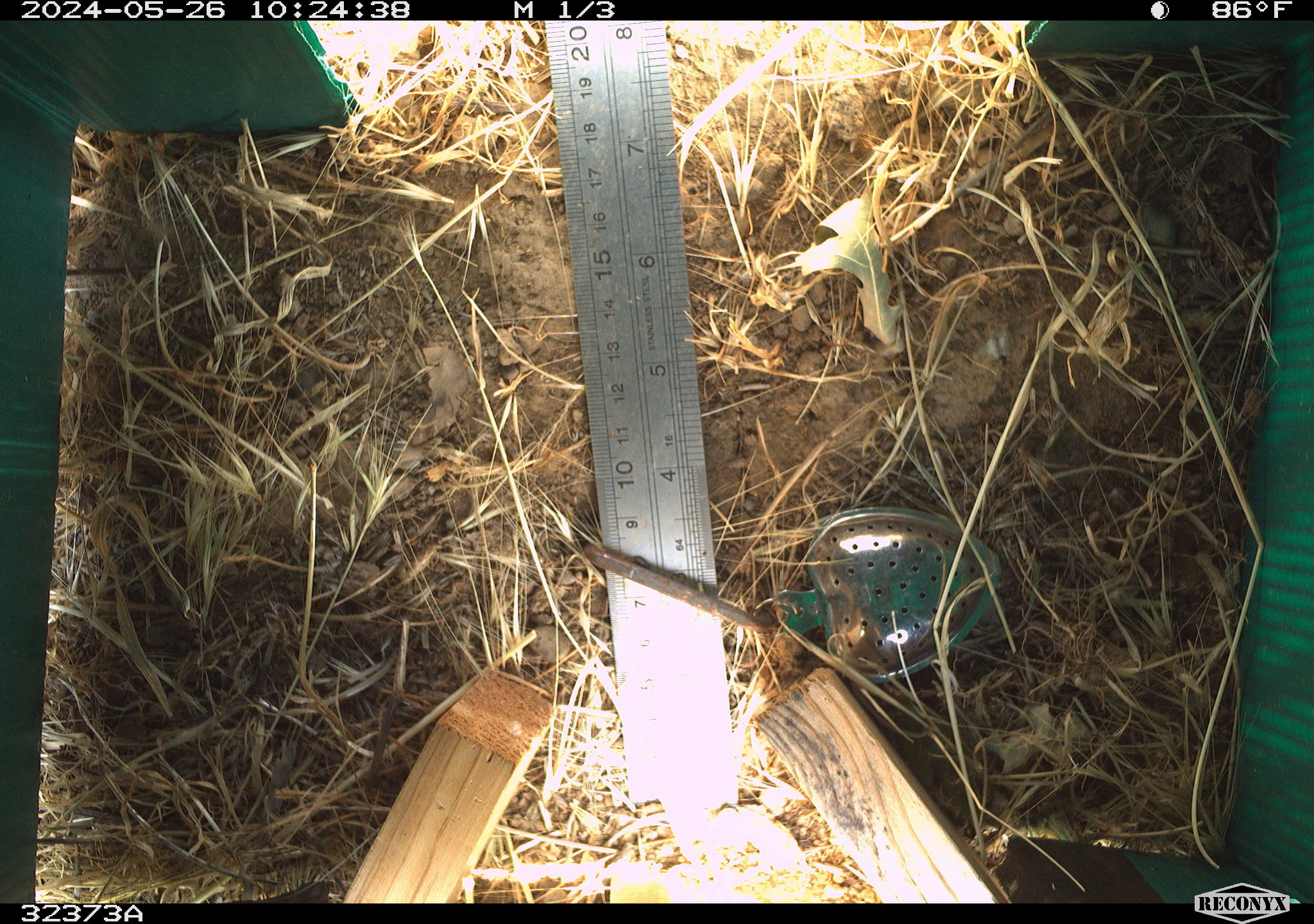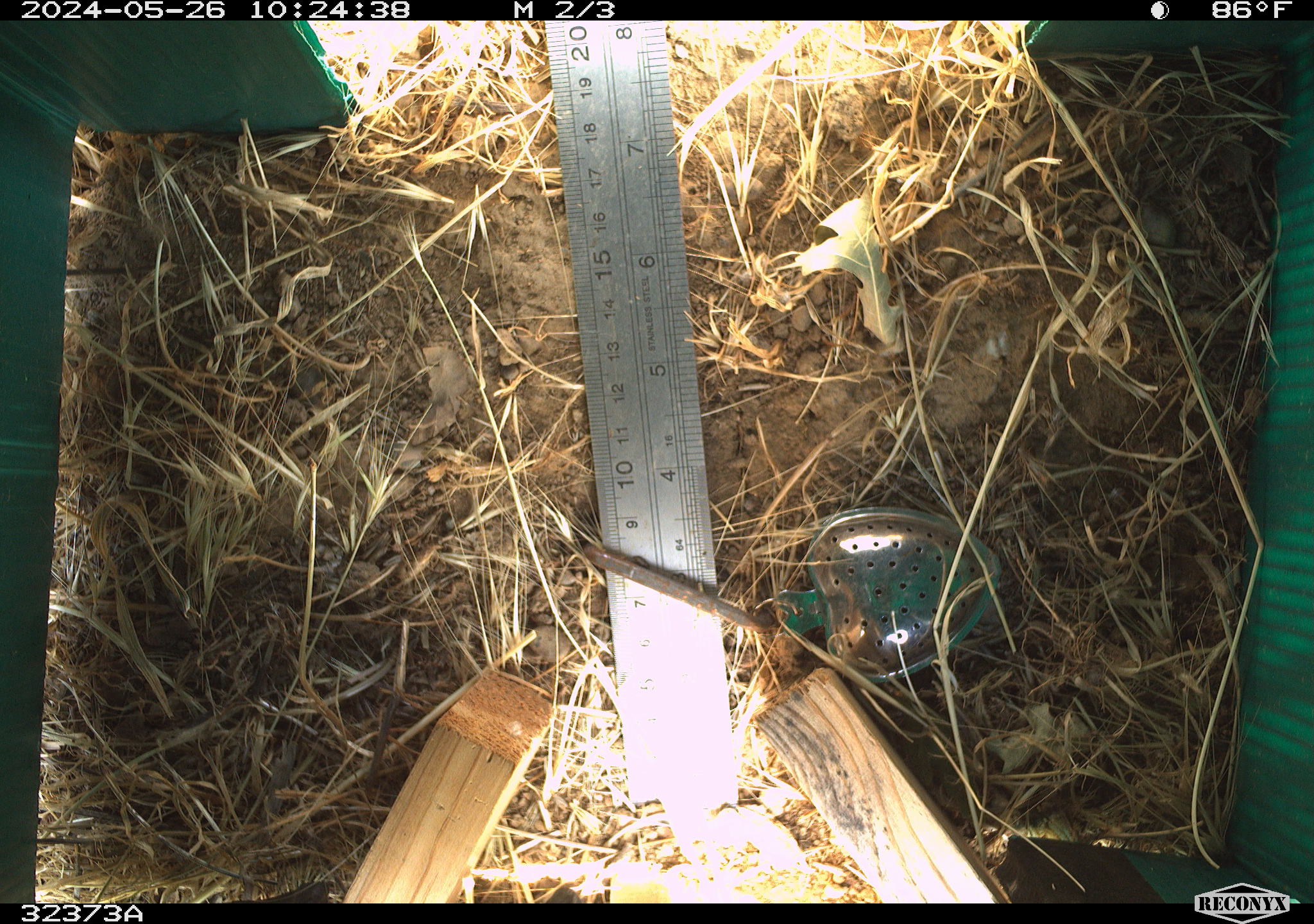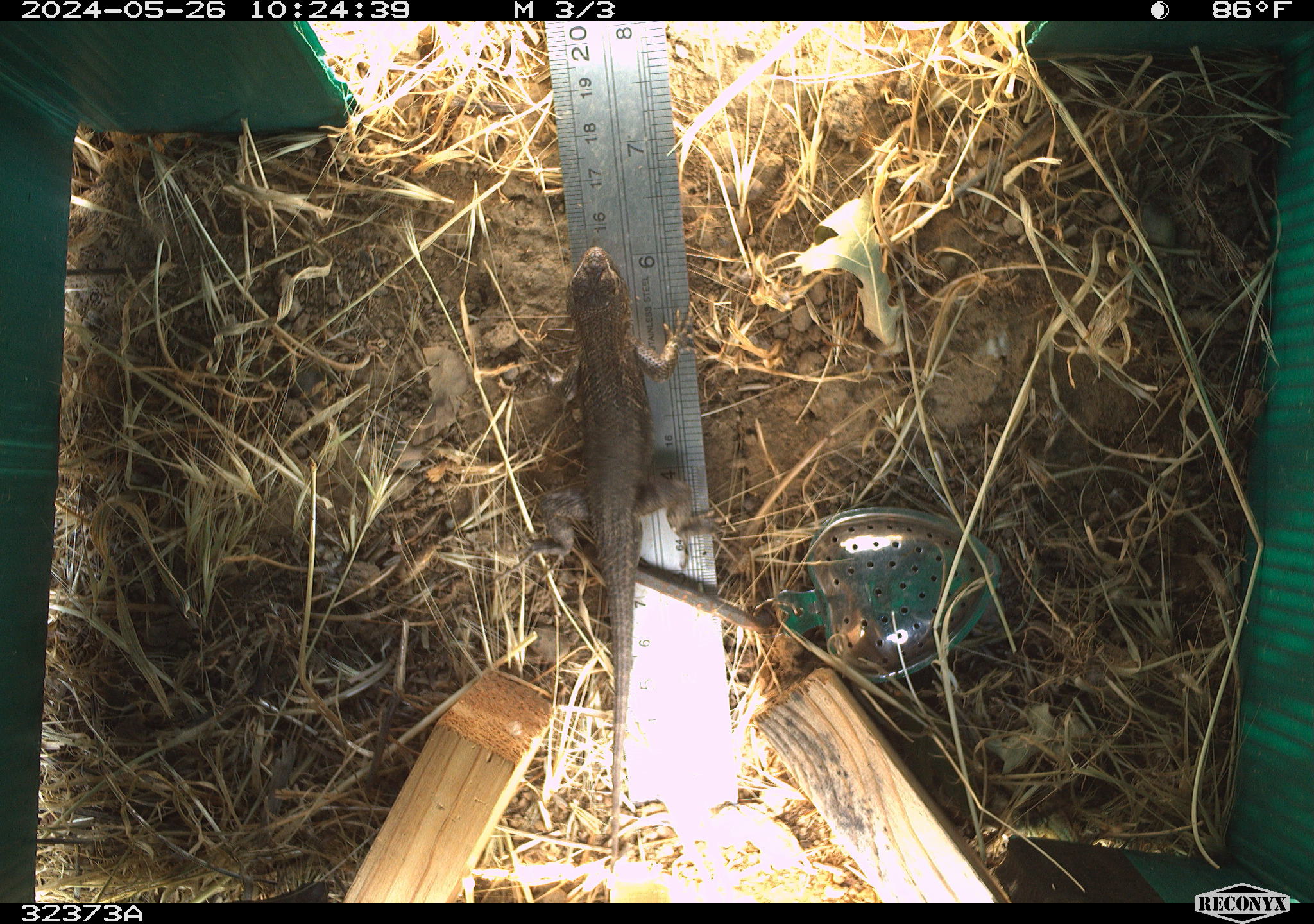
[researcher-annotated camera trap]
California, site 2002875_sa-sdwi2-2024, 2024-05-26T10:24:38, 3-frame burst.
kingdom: Animalia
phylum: Chordata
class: Reptilia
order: Squamata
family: Phrynosomatidae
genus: Sceloporus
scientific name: Sceloporus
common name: spiny lizards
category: sceloporus species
Sceloporus species (spiny lizards) (Sceloporus).